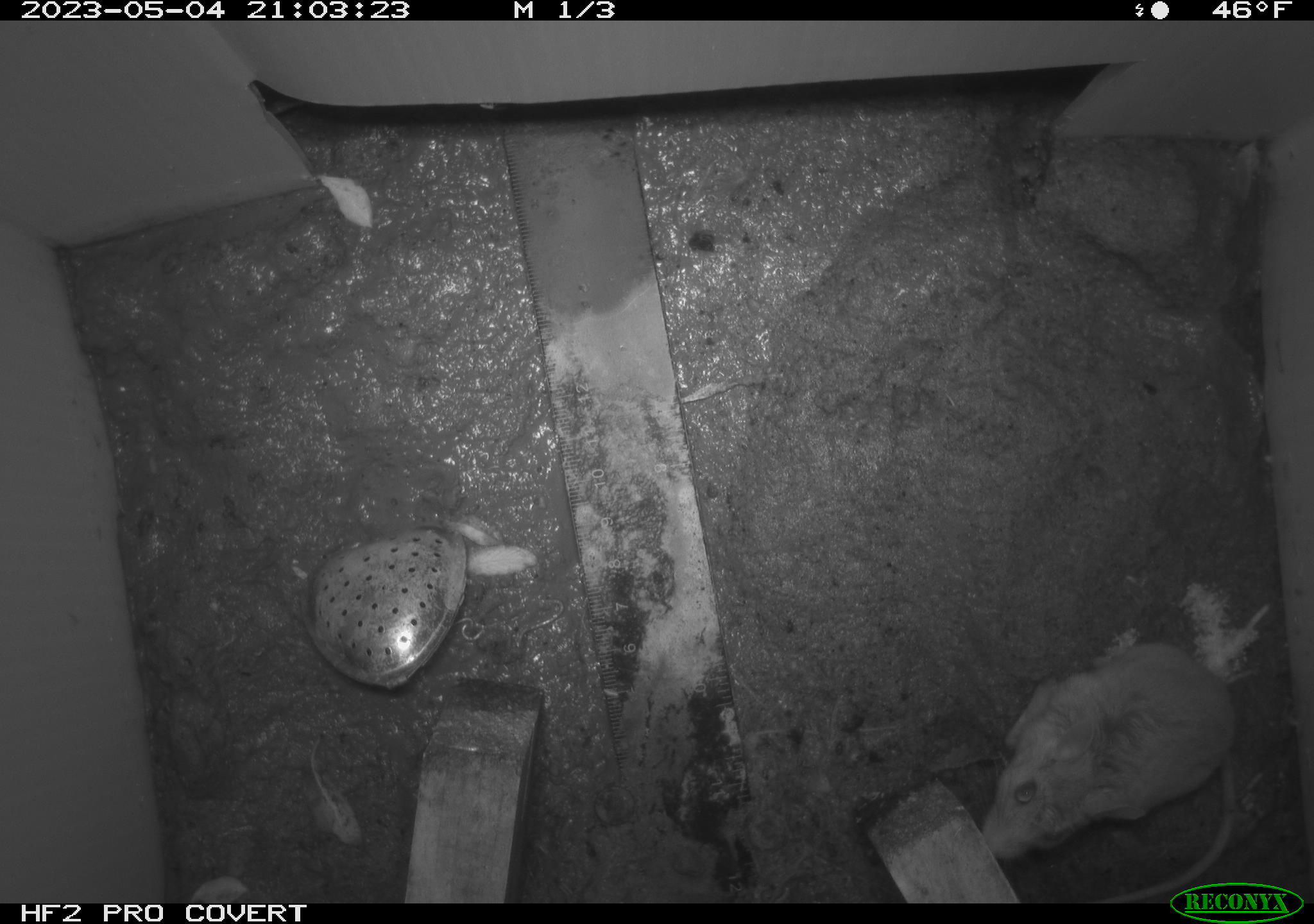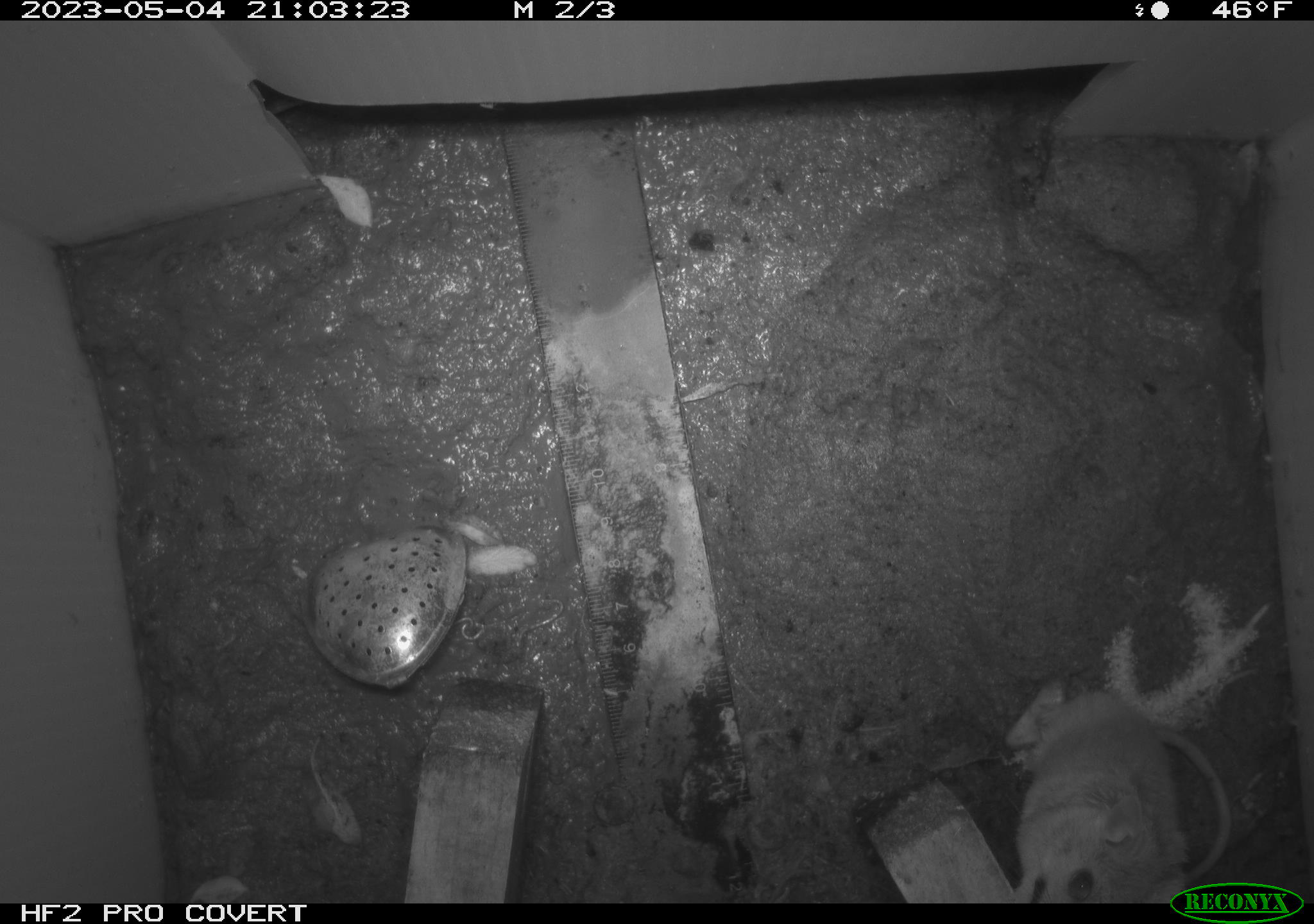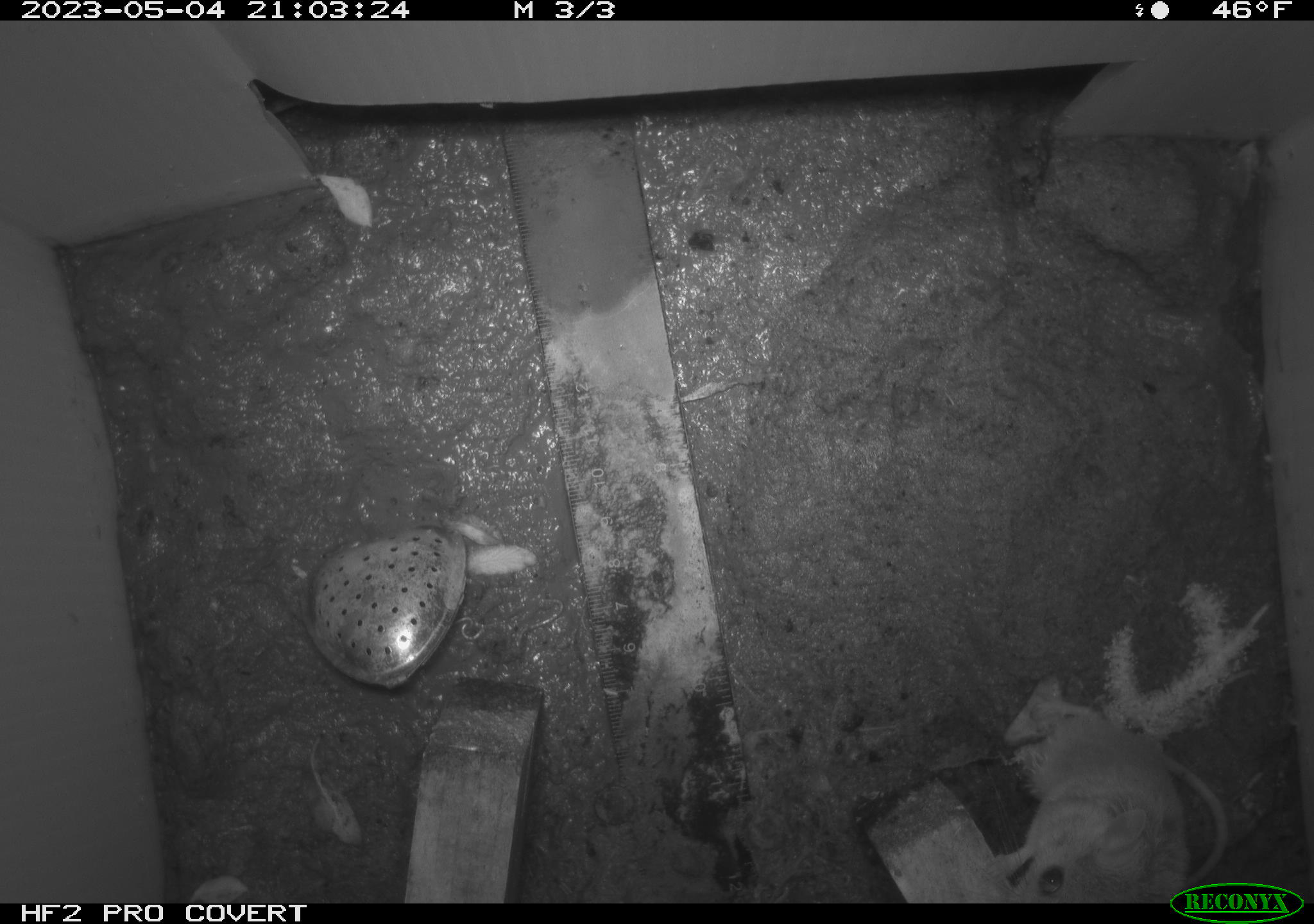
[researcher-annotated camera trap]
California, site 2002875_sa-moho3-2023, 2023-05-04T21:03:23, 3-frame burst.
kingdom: Animalia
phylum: Chordata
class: Mammalia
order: Rodentia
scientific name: Rodentia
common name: mouse species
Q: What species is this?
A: Mouse species (Rodentia).